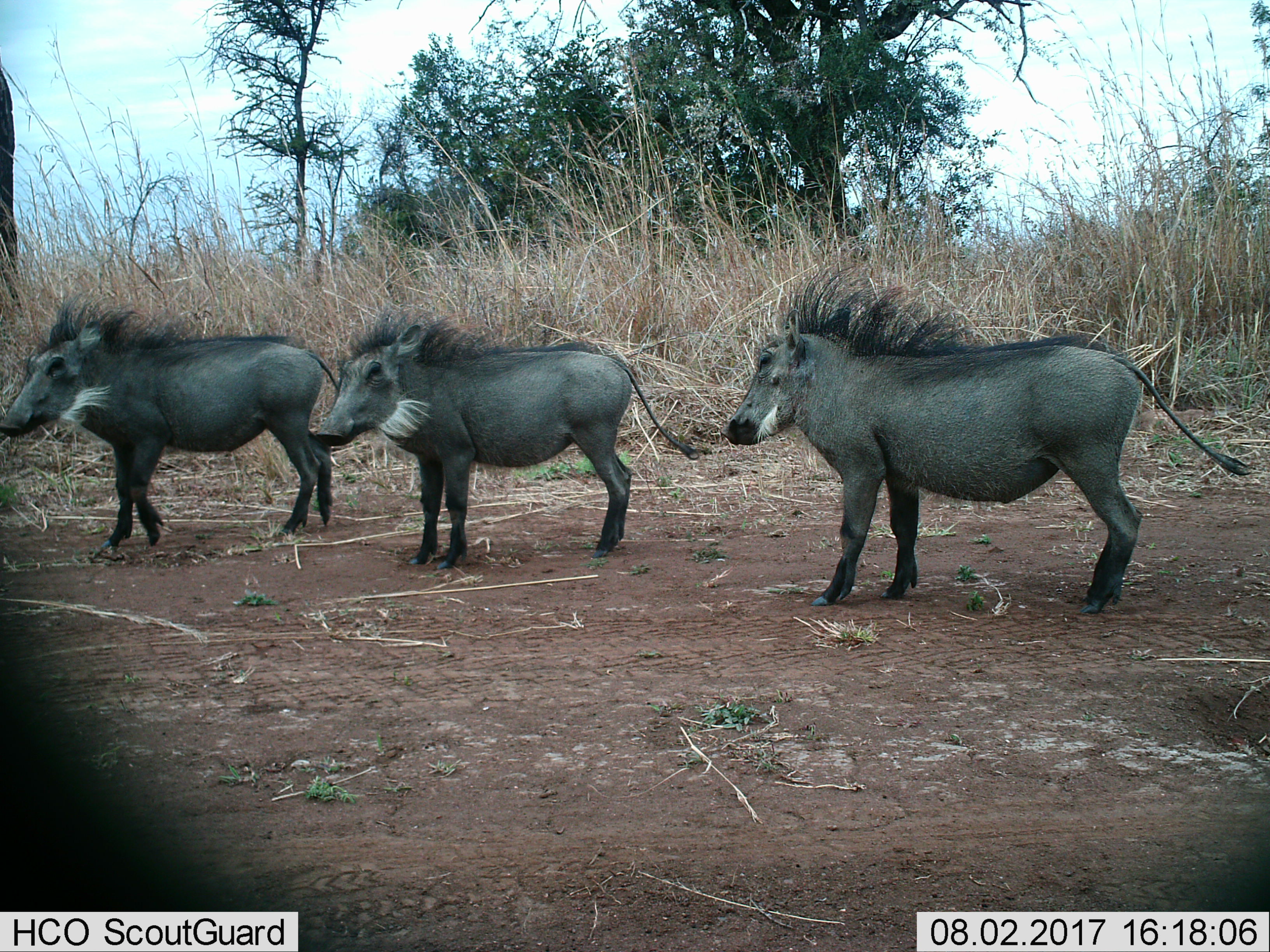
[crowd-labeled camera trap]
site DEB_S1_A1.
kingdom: Animalia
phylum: Chordata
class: Mammalia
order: Artiodactyla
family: Suidae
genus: Phacochoerus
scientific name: Phacochoerus africanus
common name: warthog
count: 3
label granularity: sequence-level